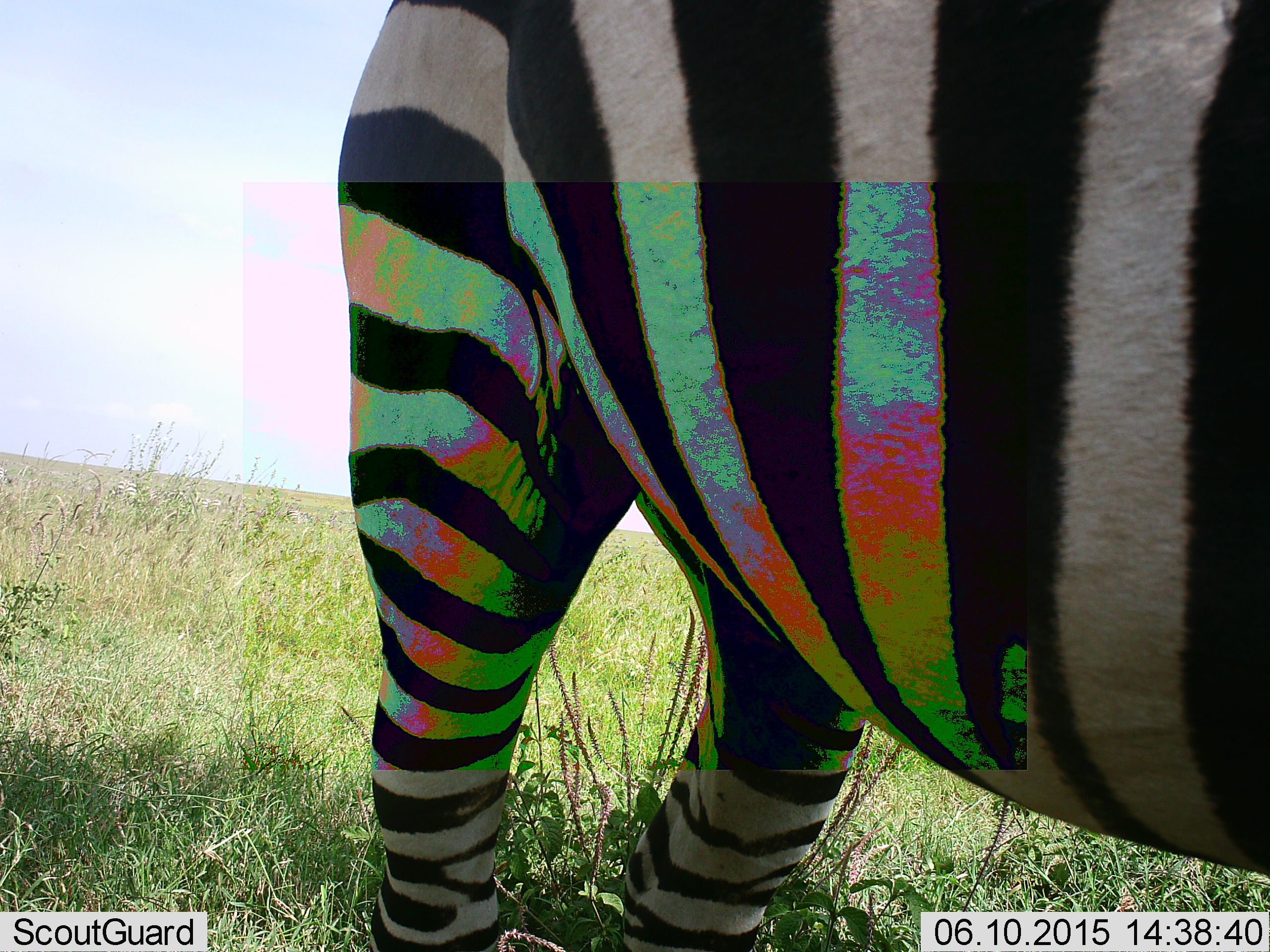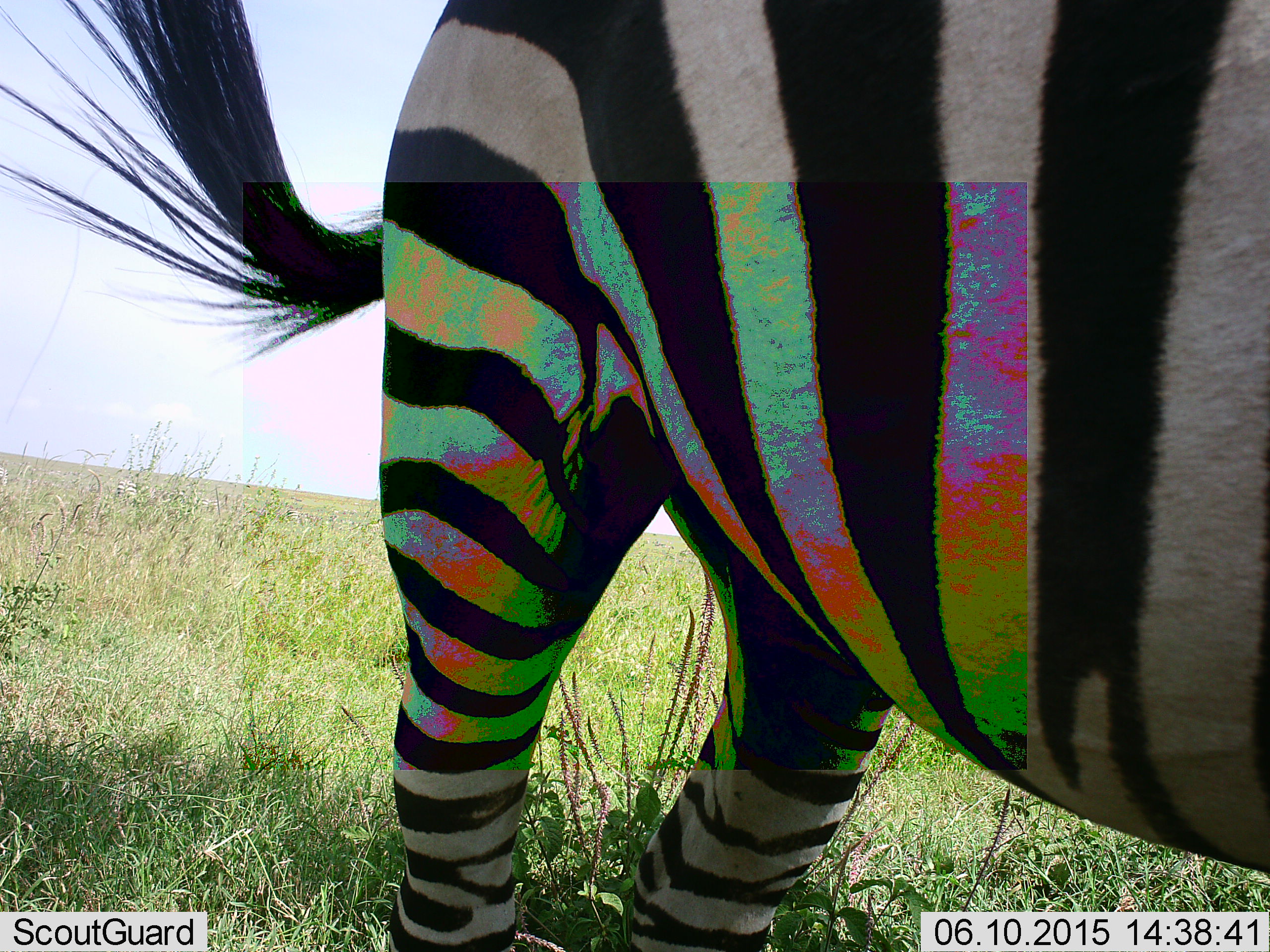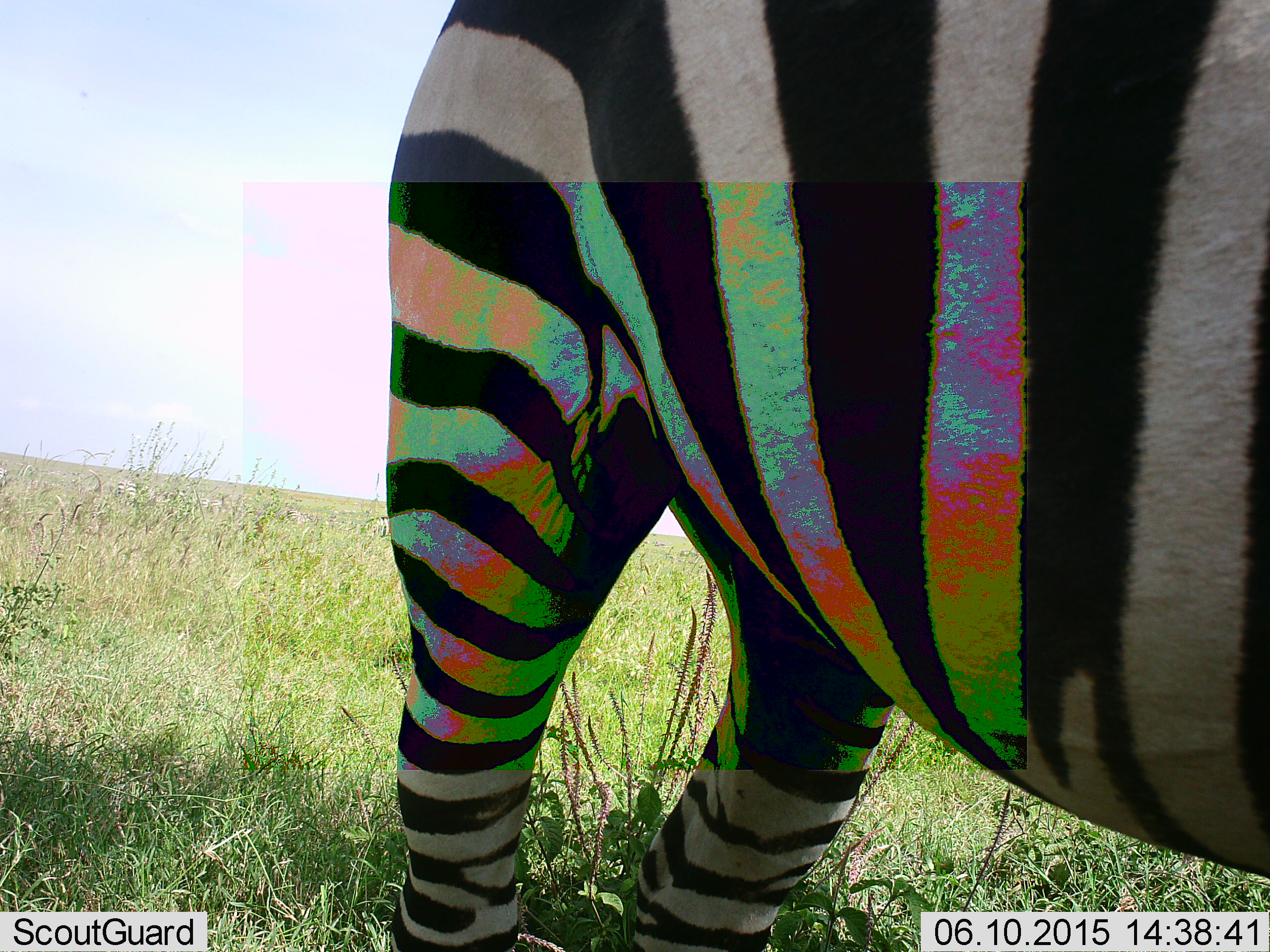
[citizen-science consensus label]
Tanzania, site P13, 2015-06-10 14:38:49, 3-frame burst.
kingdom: Animalia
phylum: Chordata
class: Mammalia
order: Perissodactyla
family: Equidae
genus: Equus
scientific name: Equus quagga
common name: plains zebra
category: zebra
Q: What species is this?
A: Zebra (plains zebra) (Equus quagga).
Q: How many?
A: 1.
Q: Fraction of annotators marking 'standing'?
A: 90%.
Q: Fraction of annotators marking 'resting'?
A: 0%.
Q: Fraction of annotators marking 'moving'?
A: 10%.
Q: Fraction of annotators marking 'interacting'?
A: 0%.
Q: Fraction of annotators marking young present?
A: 0%.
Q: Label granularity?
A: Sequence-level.